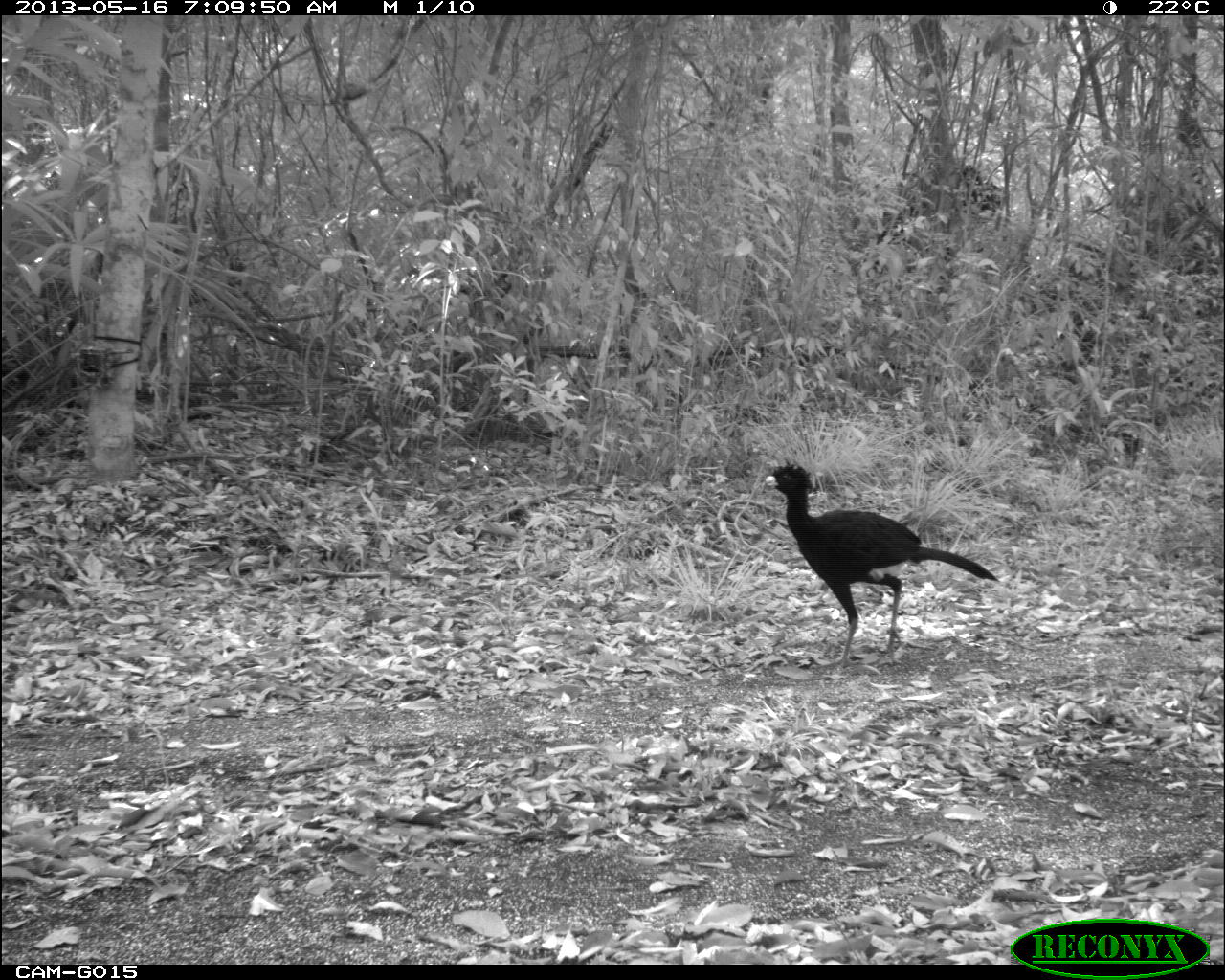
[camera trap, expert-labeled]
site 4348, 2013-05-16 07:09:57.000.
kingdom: Animalia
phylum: Chordata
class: Aves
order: Galliformes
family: Cracidae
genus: Crax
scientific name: Crax rubra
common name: great curassow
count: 2